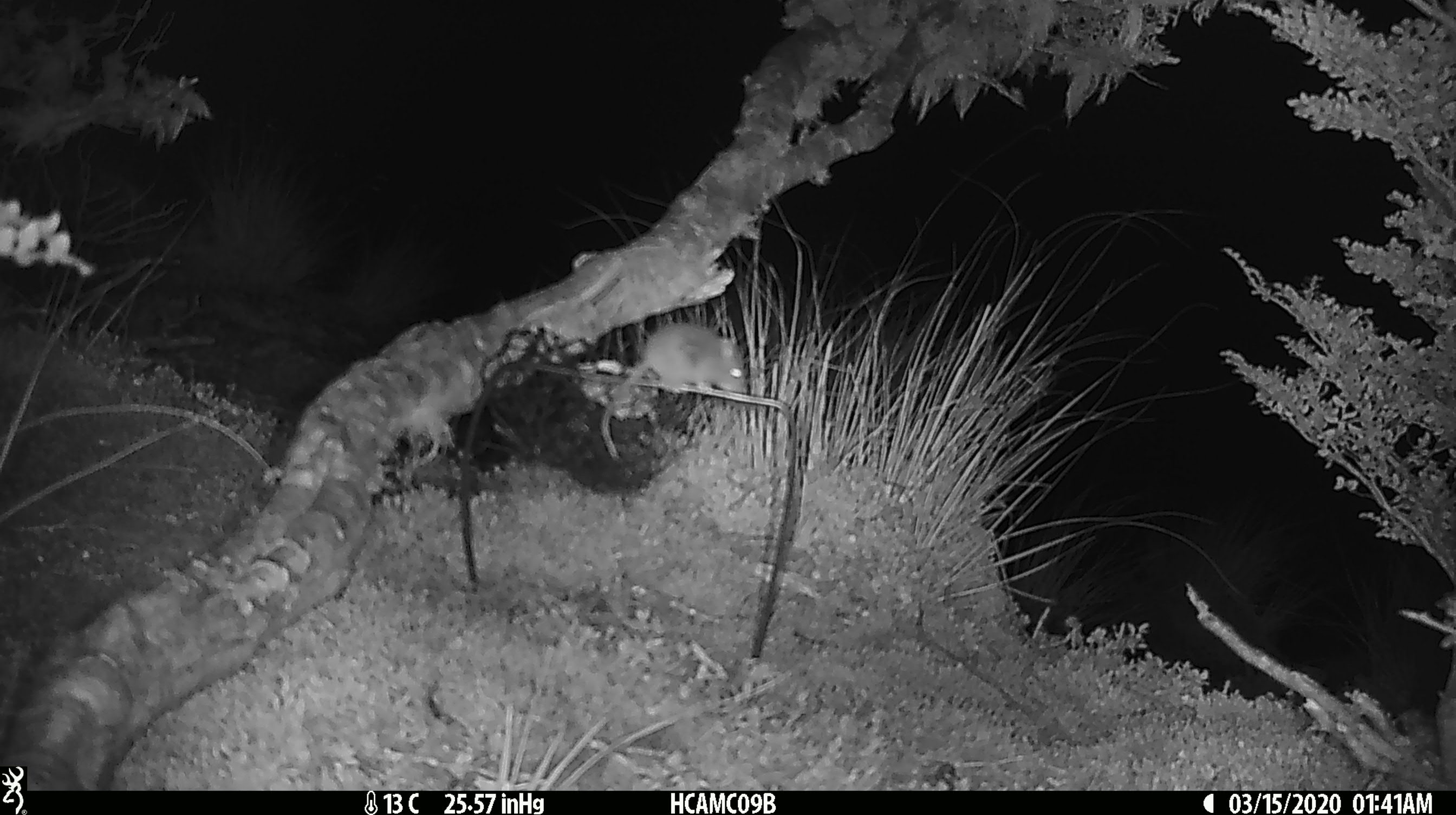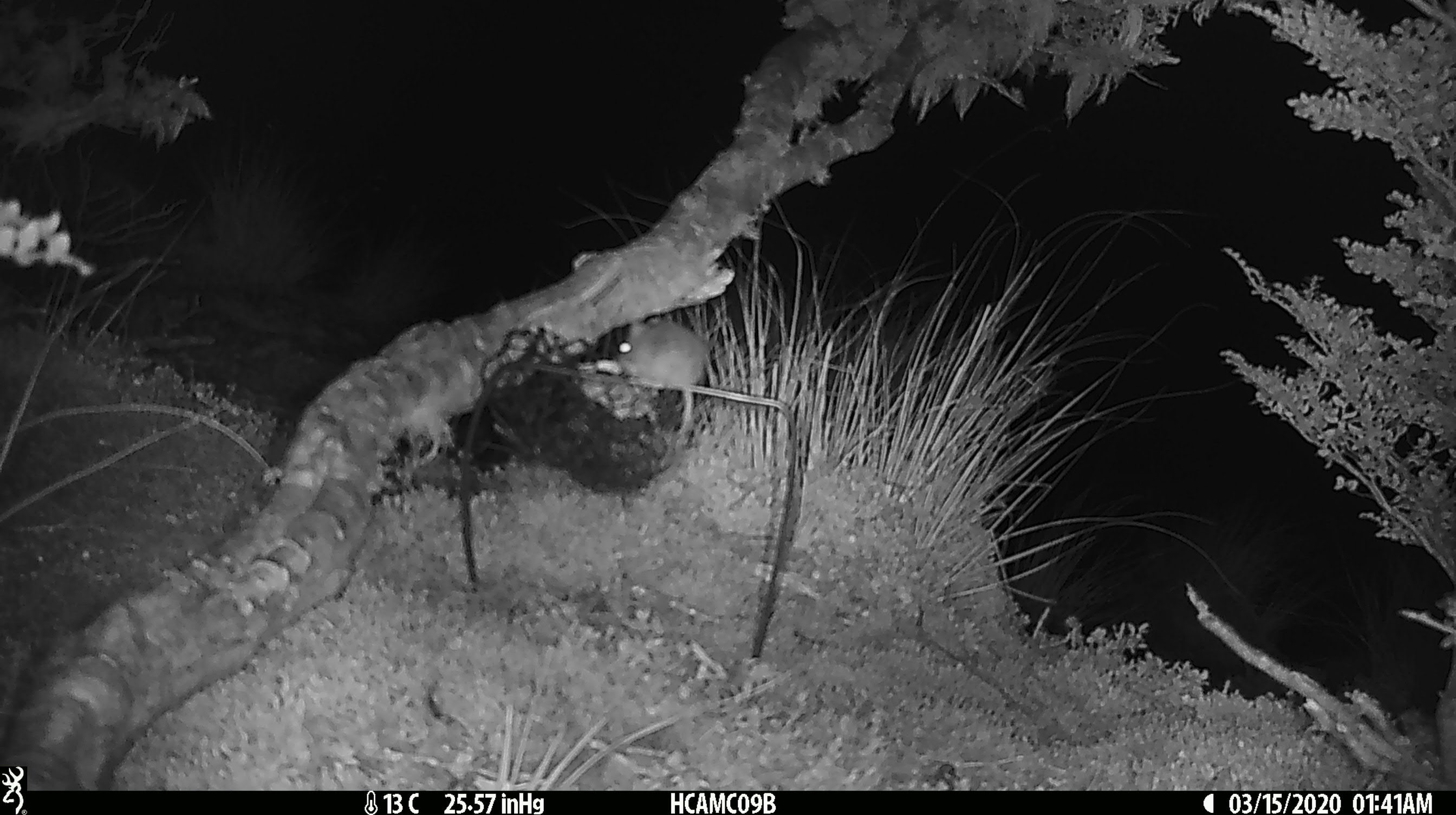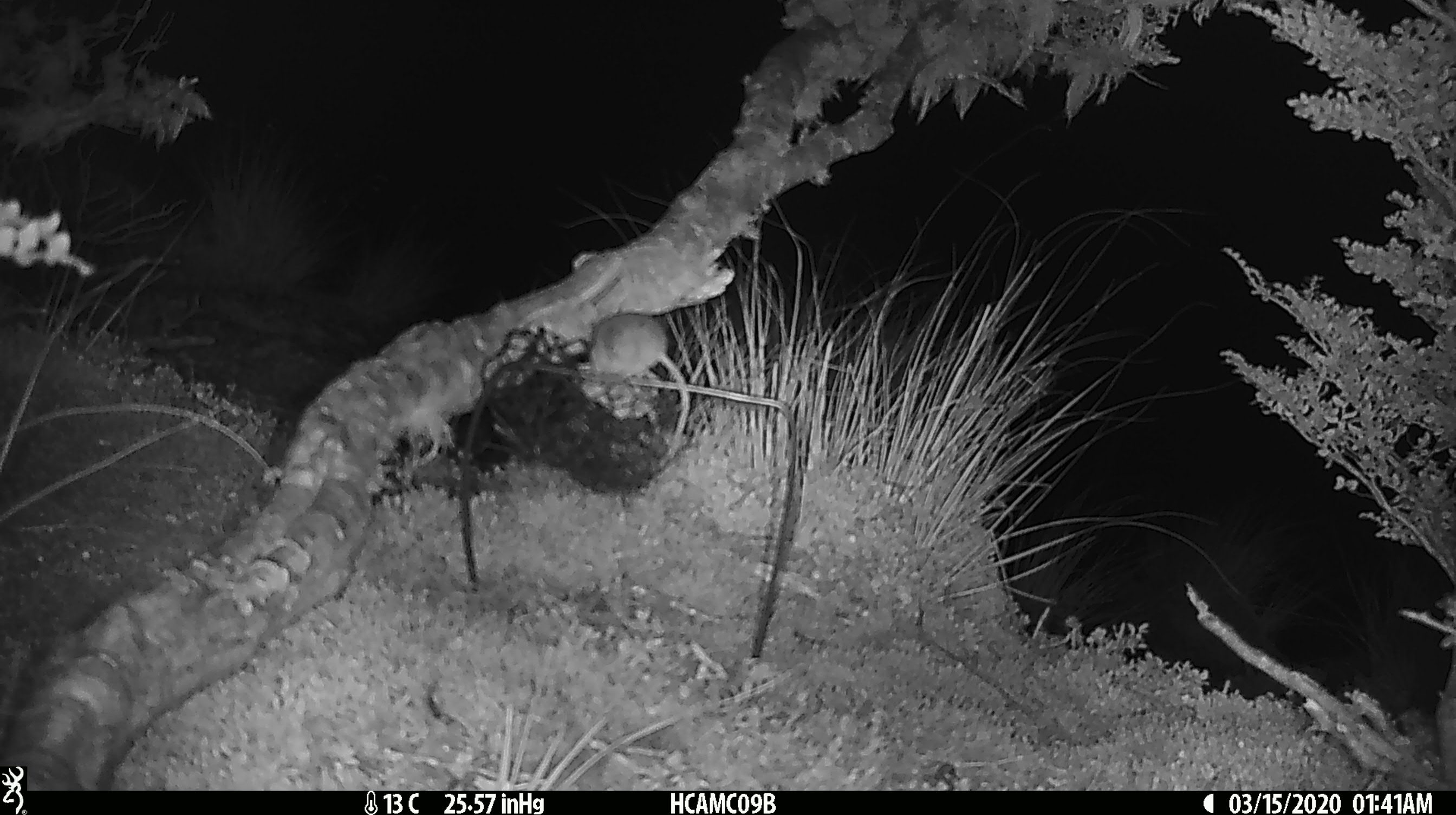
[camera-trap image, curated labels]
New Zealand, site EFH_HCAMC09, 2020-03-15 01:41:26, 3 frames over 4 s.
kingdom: Animalia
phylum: Chordata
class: Mammalia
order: Rodentia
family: Muridae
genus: Mus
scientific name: Mus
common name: mouse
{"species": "mouse (Mus)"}